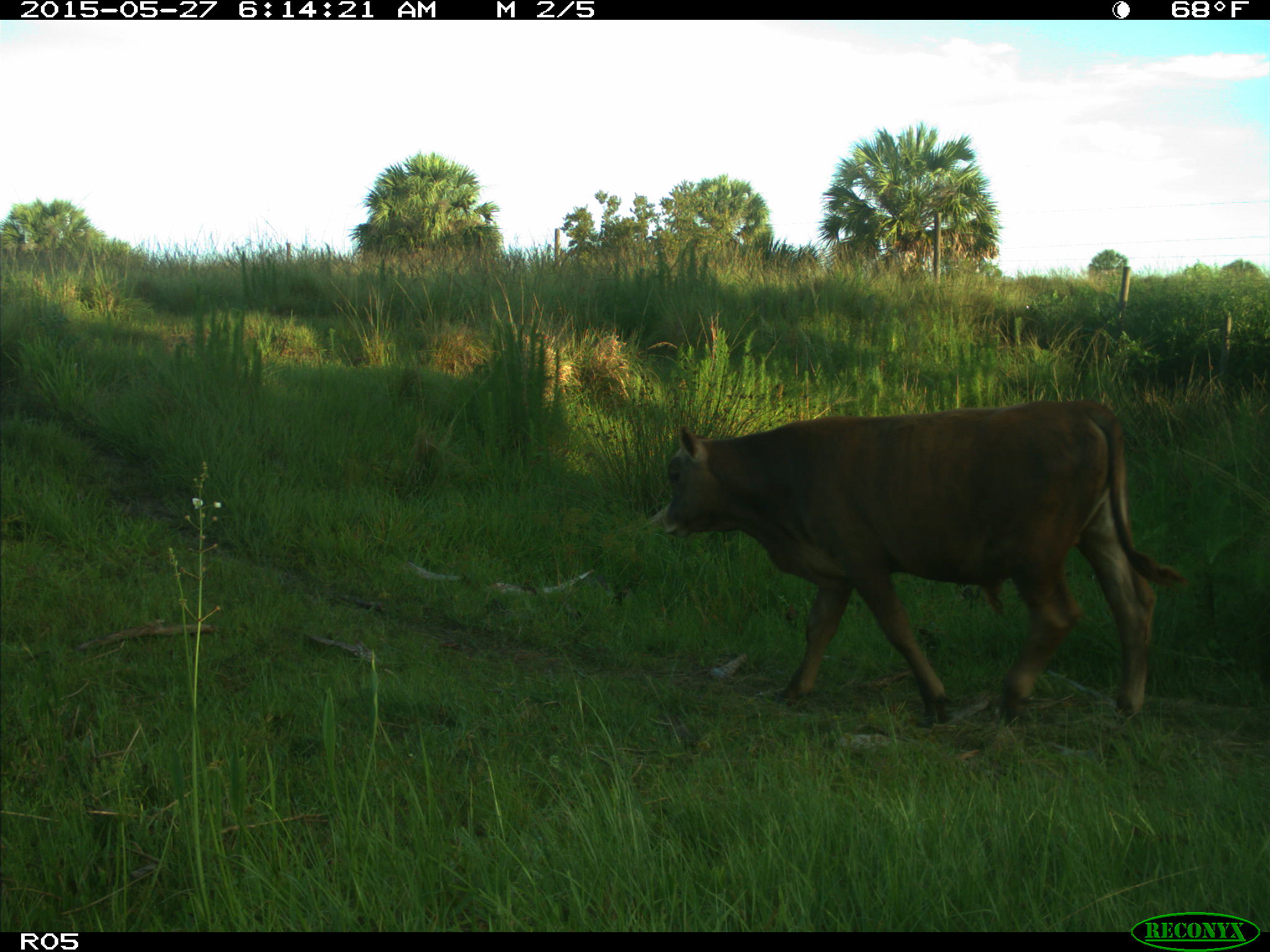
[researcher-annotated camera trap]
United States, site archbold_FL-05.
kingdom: Animalia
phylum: Chordata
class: Mammalia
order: Artiodactyla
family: Bovidae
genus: Bos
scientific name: Bos taurus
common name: domestic cow